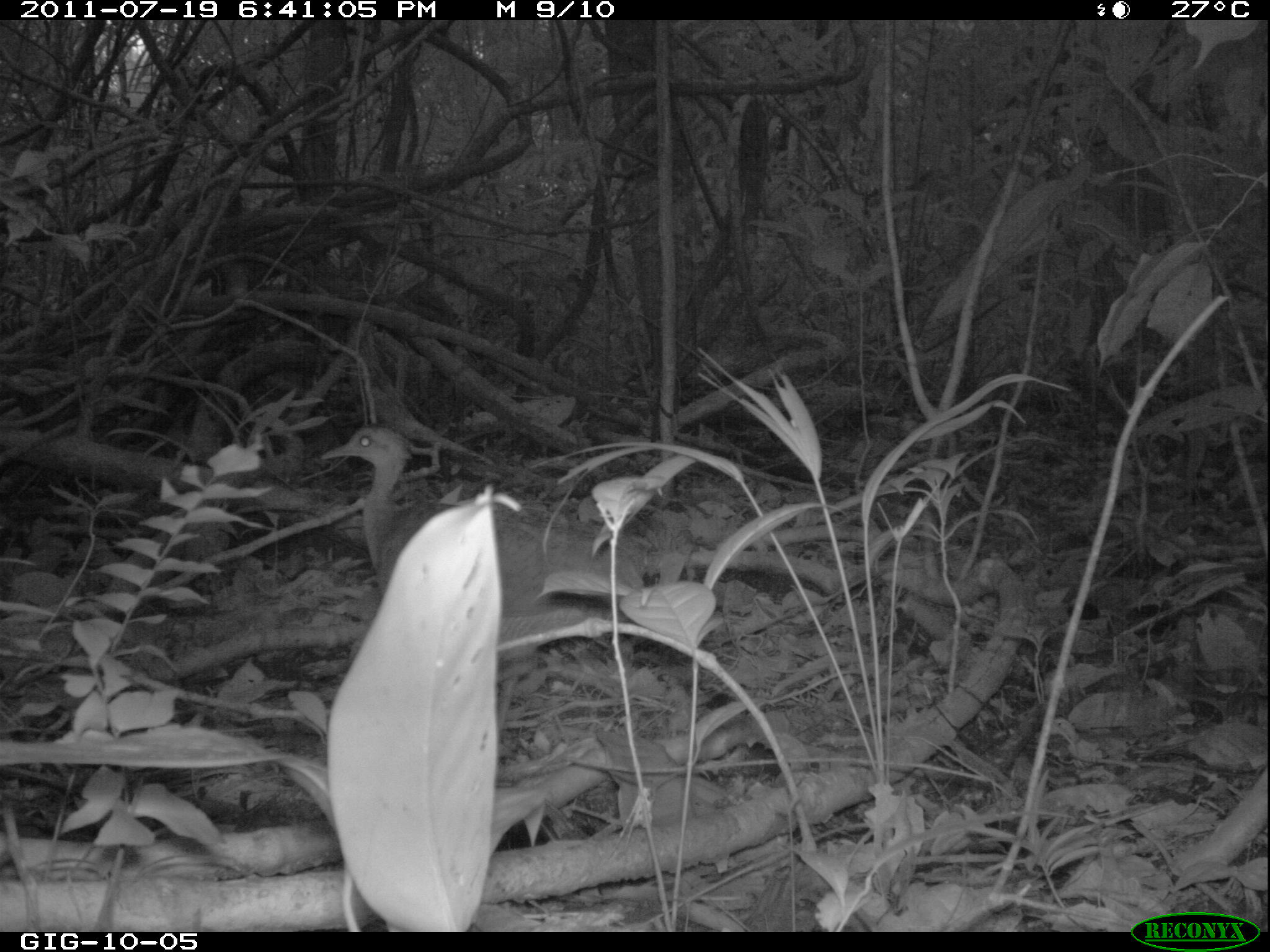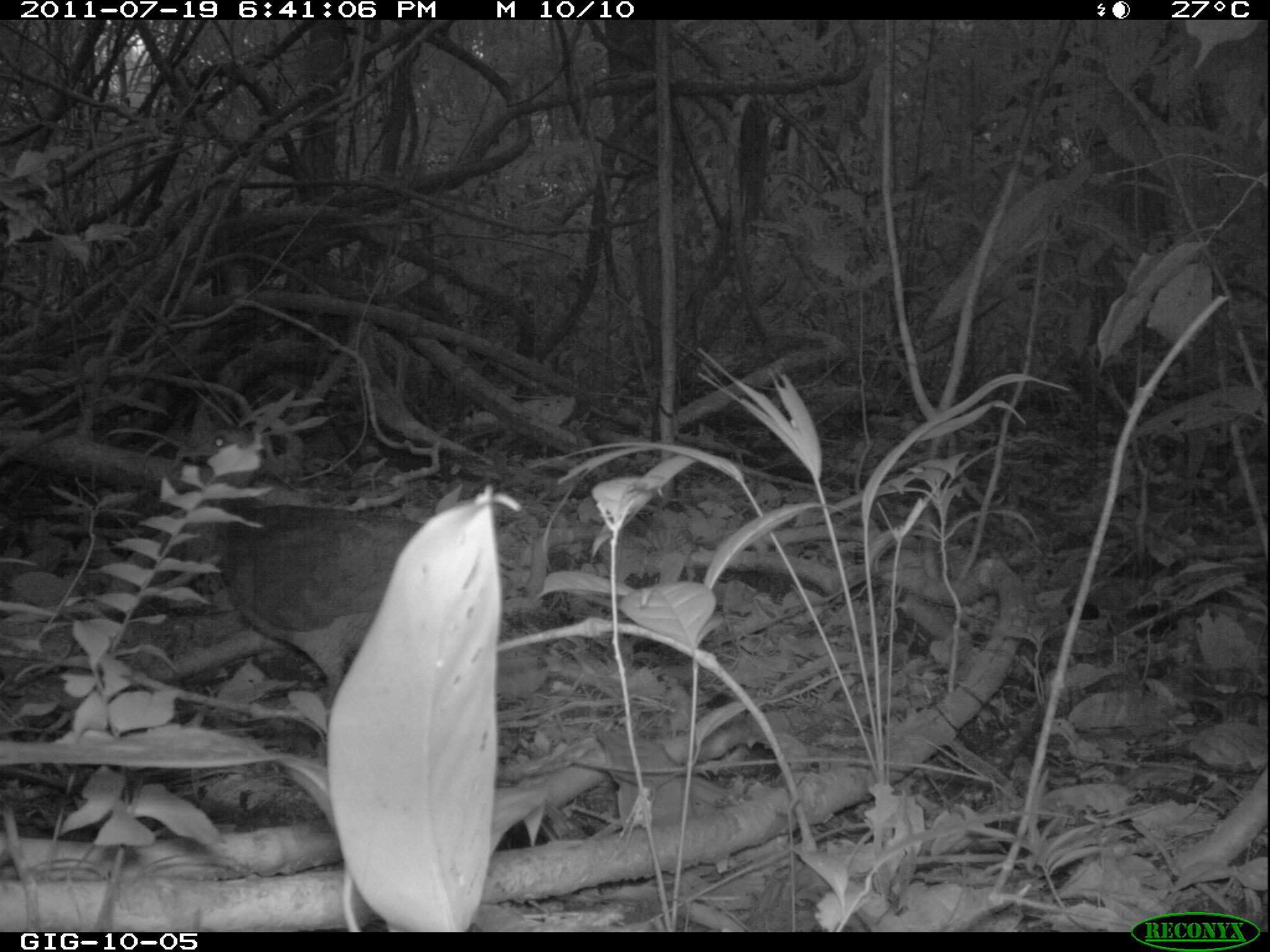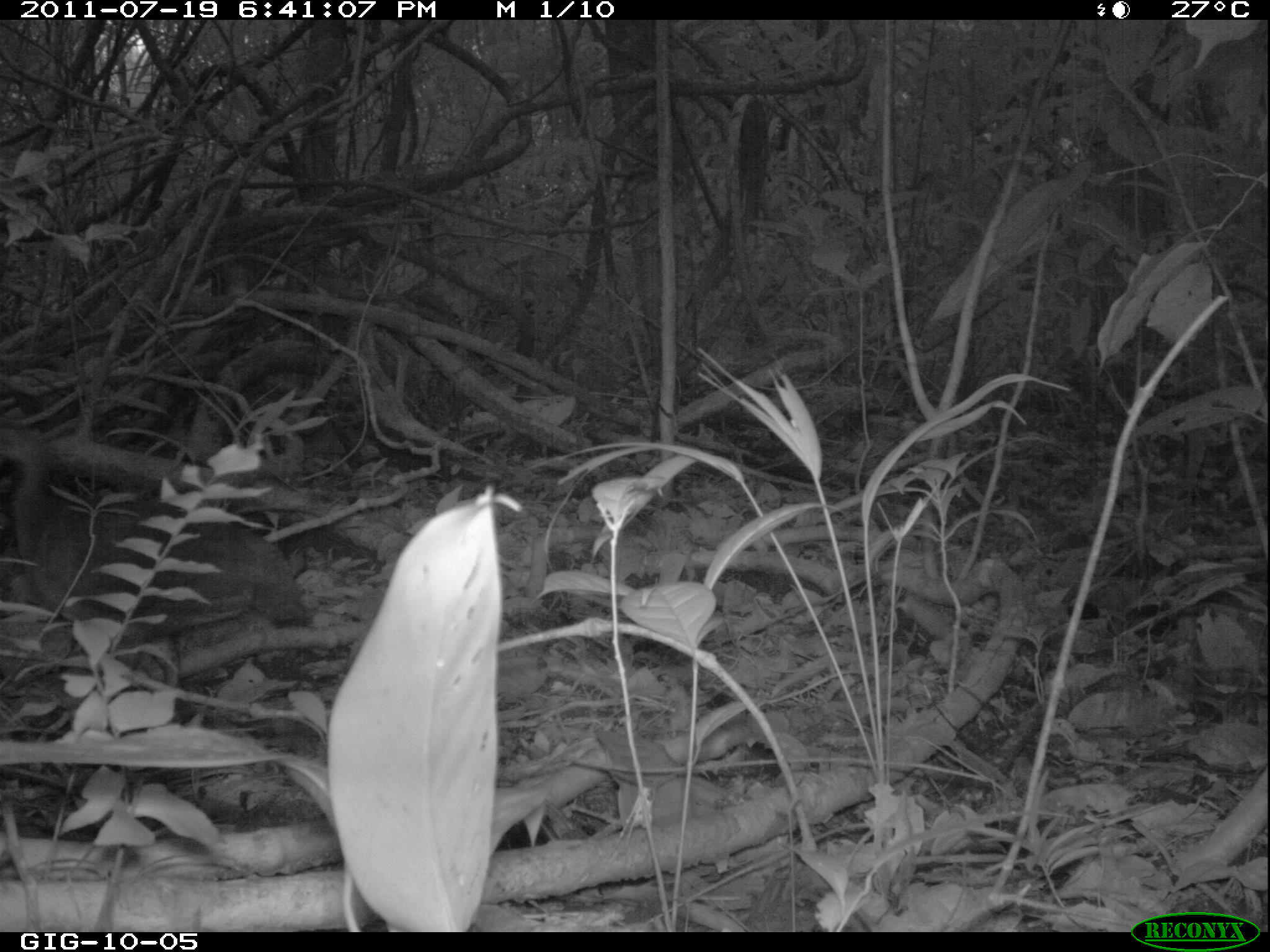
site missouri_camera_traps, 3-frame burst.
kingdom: Animalia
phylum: Chordata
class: Aves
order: Tinamiformes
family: Tinamidae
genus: Tinamus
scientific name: Tinamus major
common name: great tinamou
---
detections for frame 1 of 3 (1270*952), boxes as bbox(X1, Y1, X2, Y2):
great tinamou: bbox(314, 421, 641, 685)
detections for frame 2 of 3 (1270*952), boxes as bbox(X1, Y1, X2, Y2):
great tinamou: bbox(169, 422, 473, 723)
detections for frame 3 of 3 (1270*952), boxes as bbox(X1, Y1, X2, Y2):
great tinamou: bbox(4, 415, 321, 685)